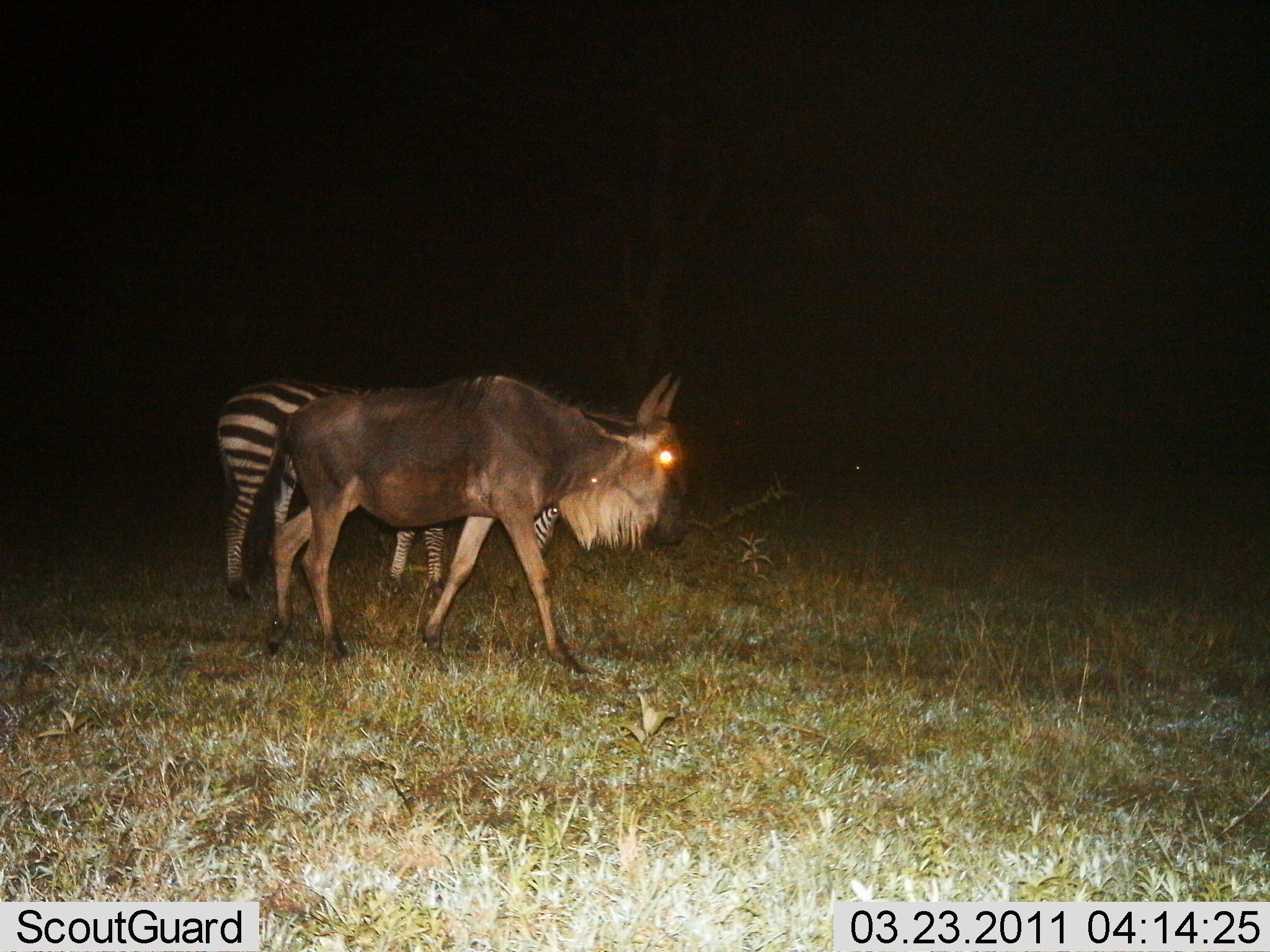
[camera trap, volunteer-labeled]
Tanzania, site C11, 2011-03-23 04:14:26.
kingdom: Animalia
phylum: Chordata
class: Mammalia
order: Artiodactyla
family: Bovidae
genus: Connochaetes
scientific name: Connochaetes taurinus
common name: blue wildebeest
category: wildebeest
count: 1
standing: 23%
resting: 0%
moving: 77%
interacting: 0%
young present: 0%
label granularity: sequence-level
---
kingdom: Animalia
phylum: Chordata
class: Mammalia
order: Perissodactyla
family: Equidae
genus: Equus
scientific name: Equus quagga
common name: plains zebra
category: zebra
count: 1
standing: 50%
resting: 0%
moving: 25%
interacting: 0%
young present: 0%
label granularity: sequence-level